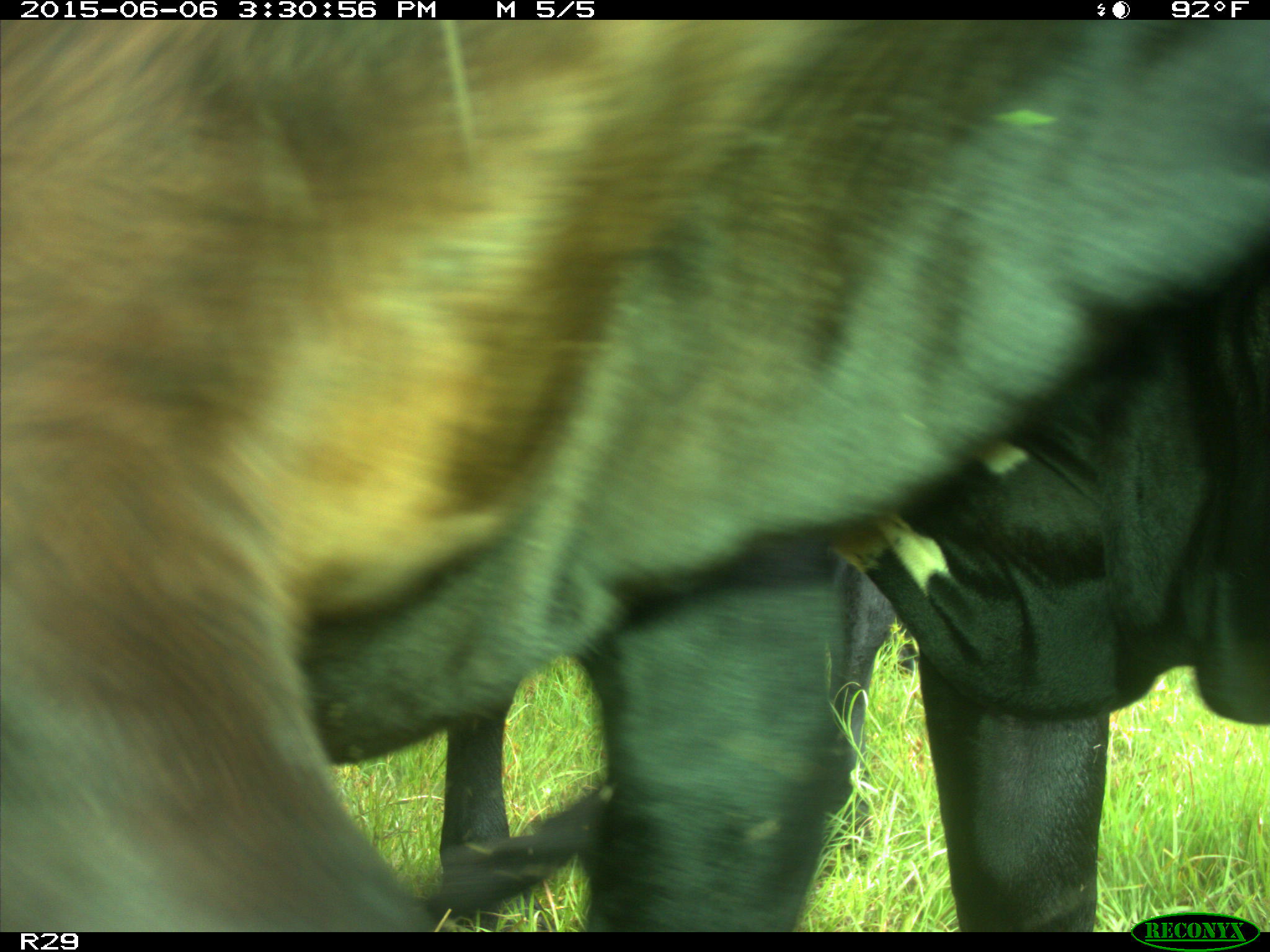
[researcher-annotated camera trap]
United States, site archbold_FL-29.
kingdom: Animalia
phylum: Chordata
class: Mammalia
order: Artiodactyla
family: Bovidae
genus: Bos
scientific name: Bos taurus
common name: domestic cow